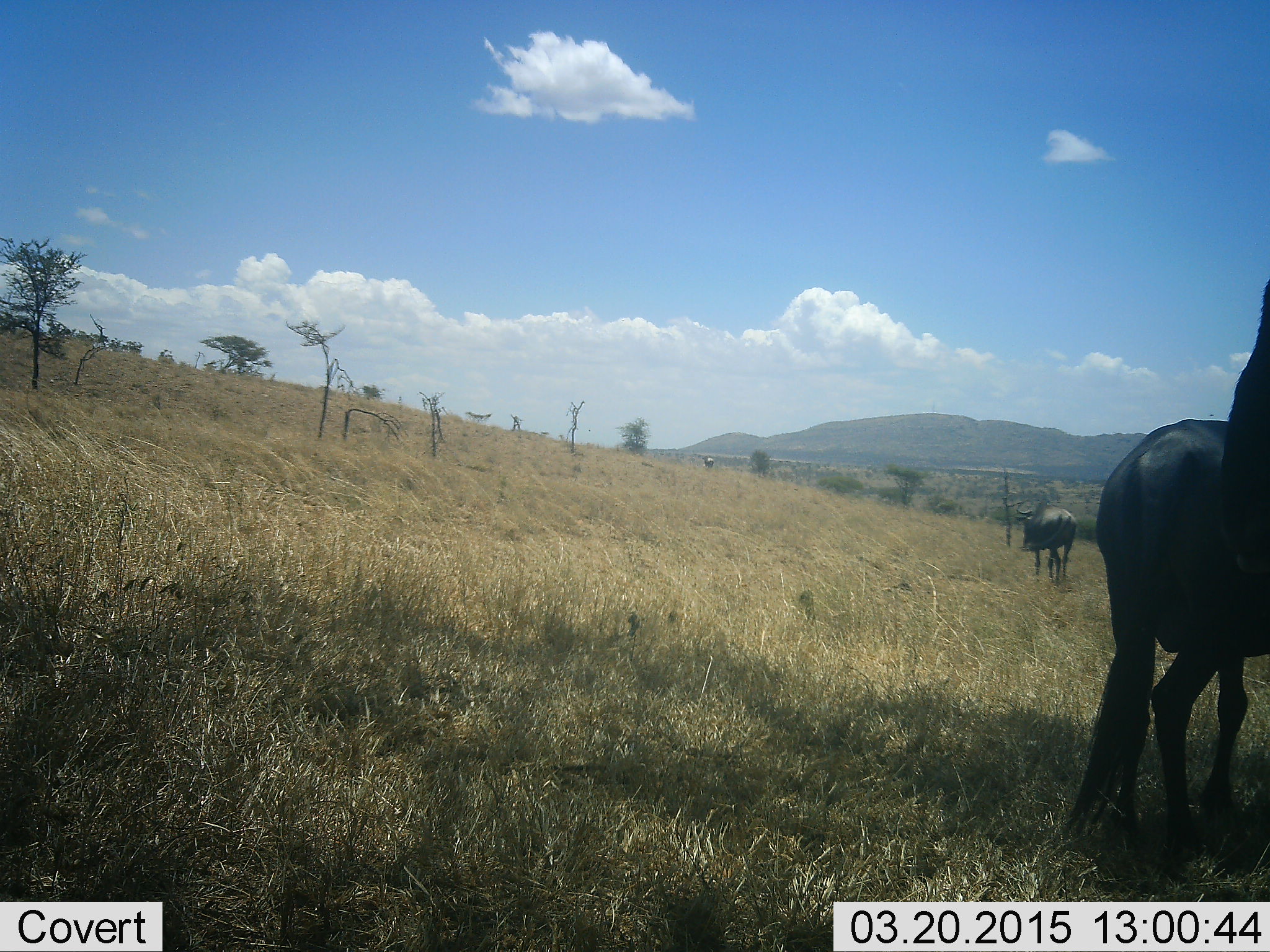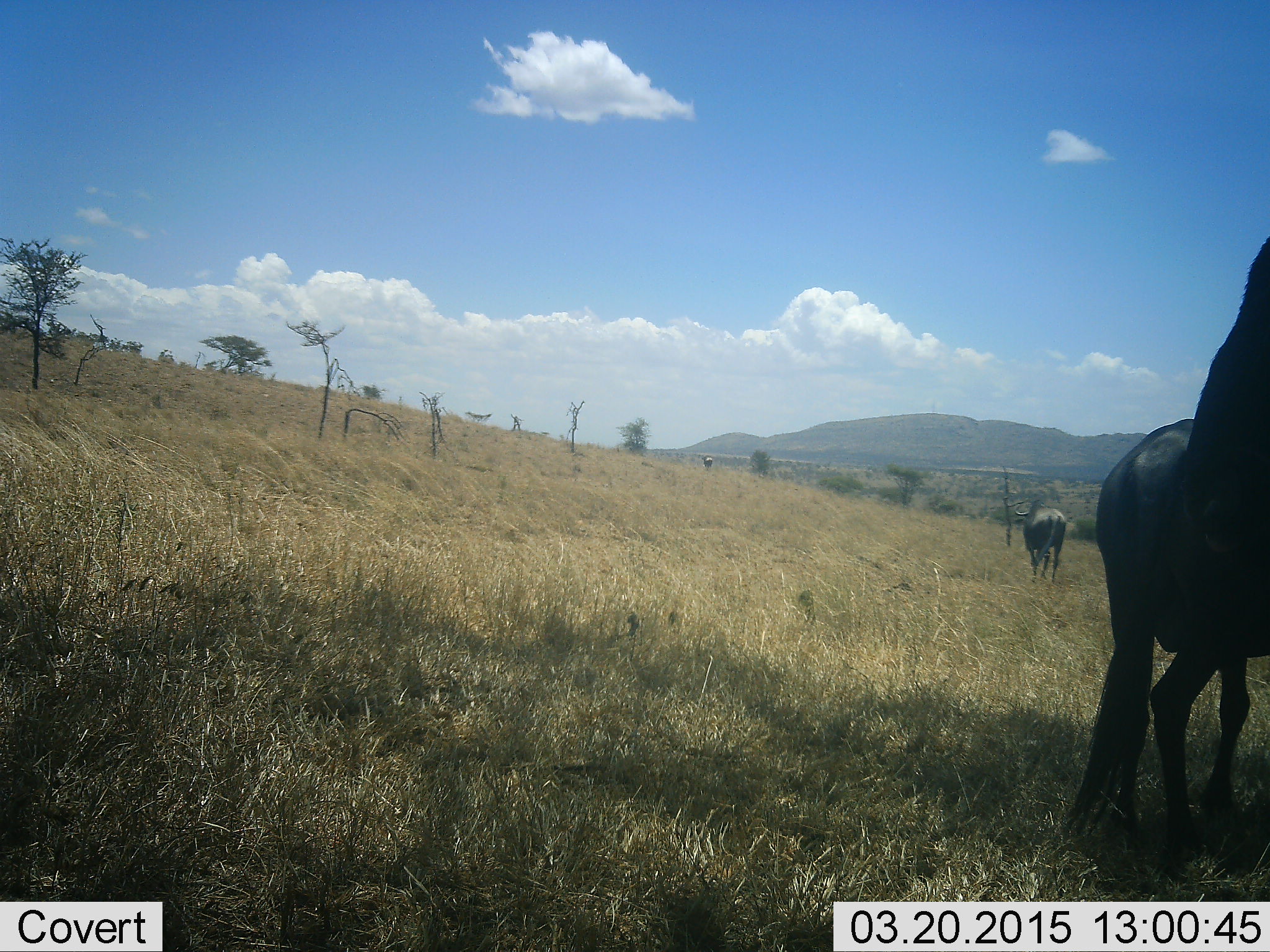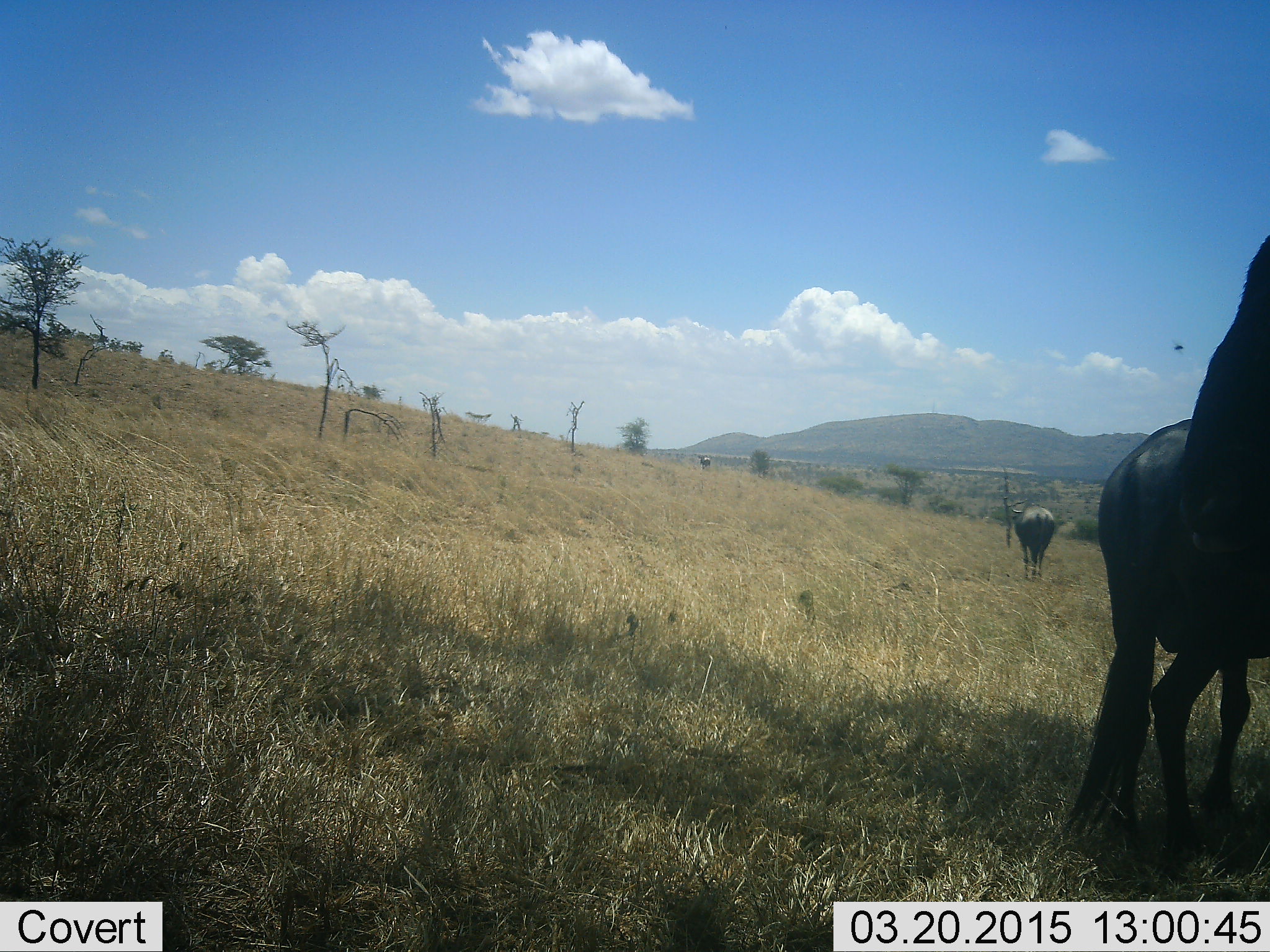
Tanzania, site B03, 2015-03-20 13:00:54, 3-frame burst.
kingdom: Animalia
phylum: Chordata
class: Mammalia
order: Artiodactyla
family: Bovidae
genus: Connochaetes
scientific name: Connochaetes taurinus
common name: blue wildebeest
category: wildebeest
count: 3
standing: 83%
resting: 8%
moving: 33%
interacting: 0%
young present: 0%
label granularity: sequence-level